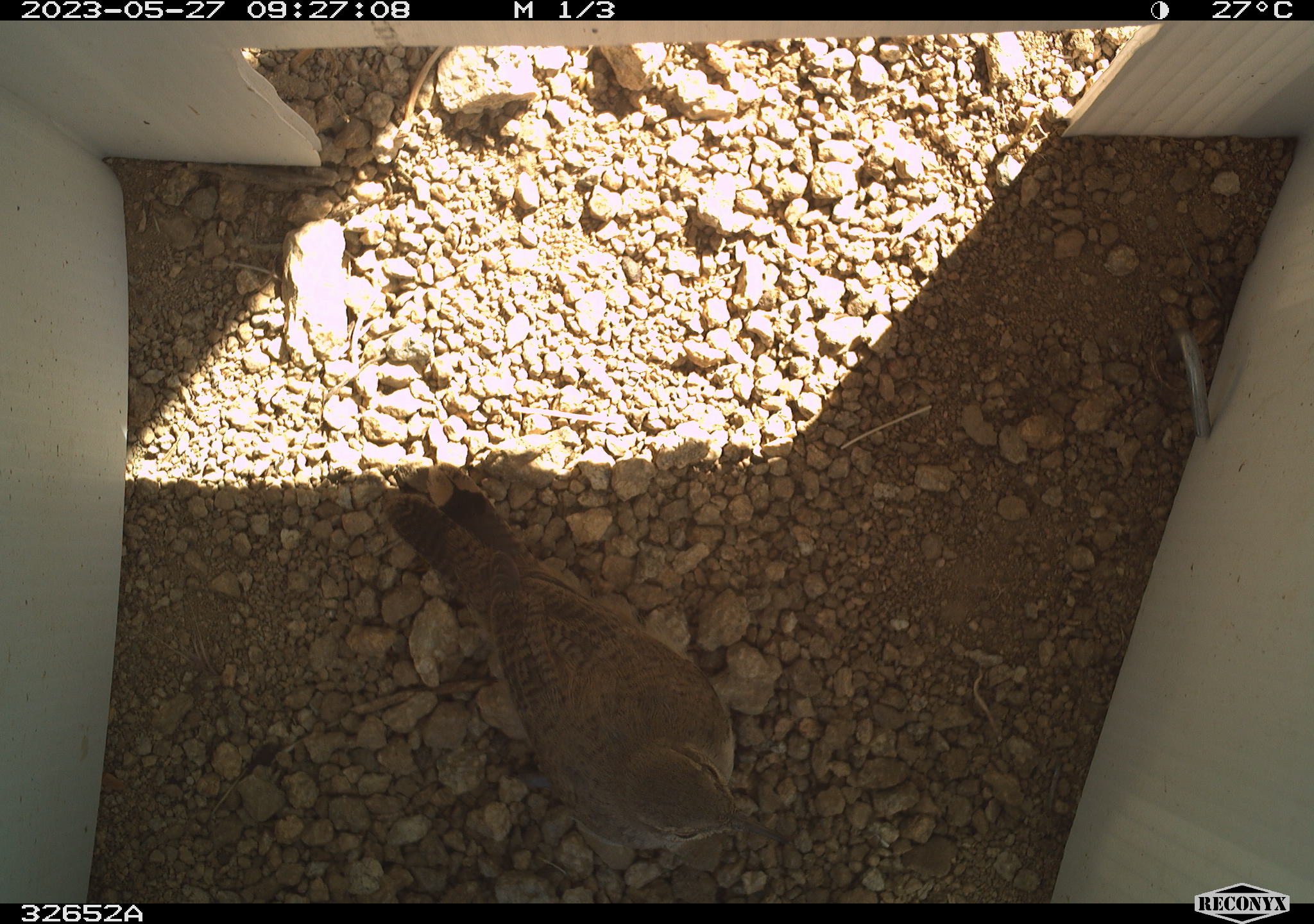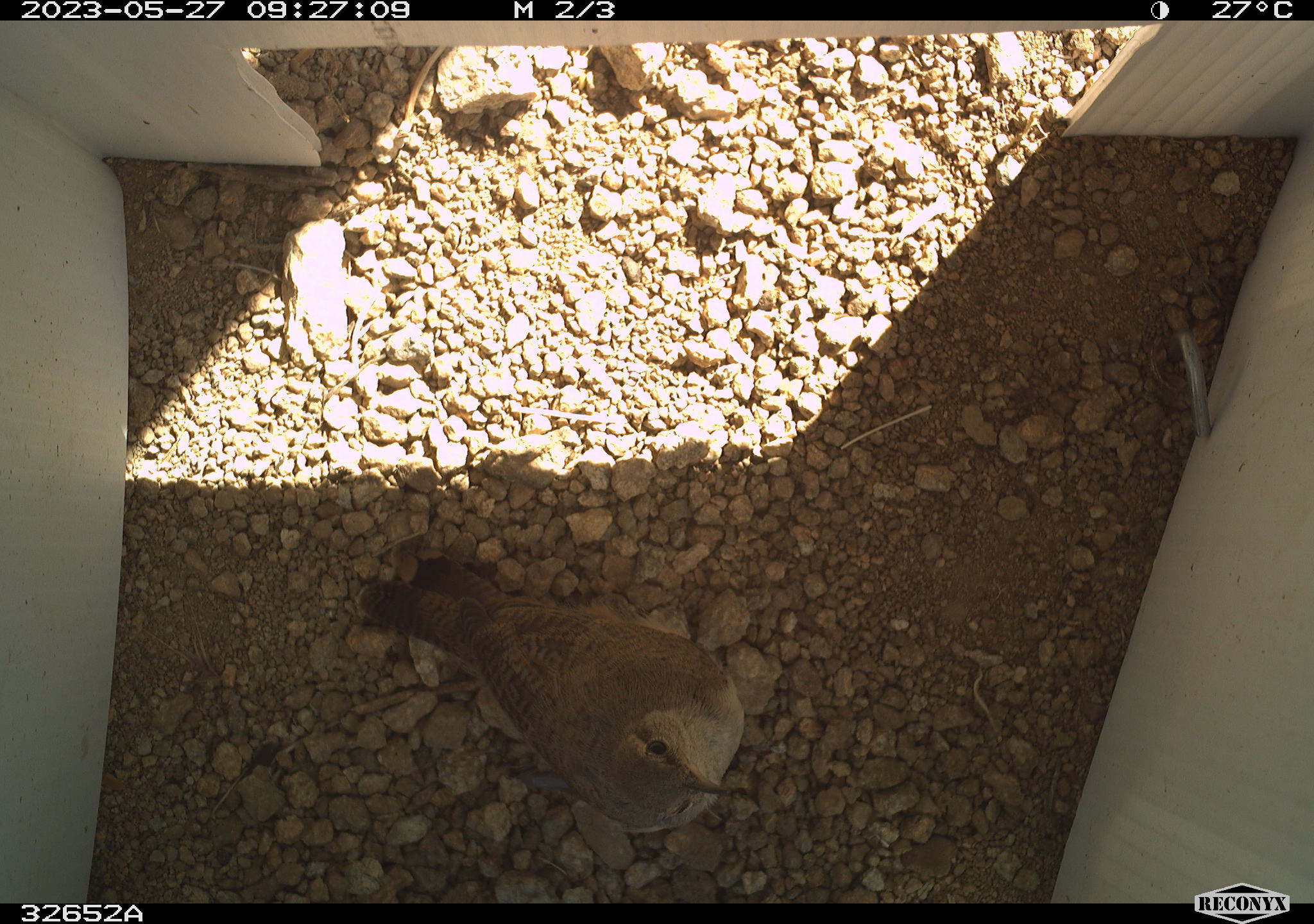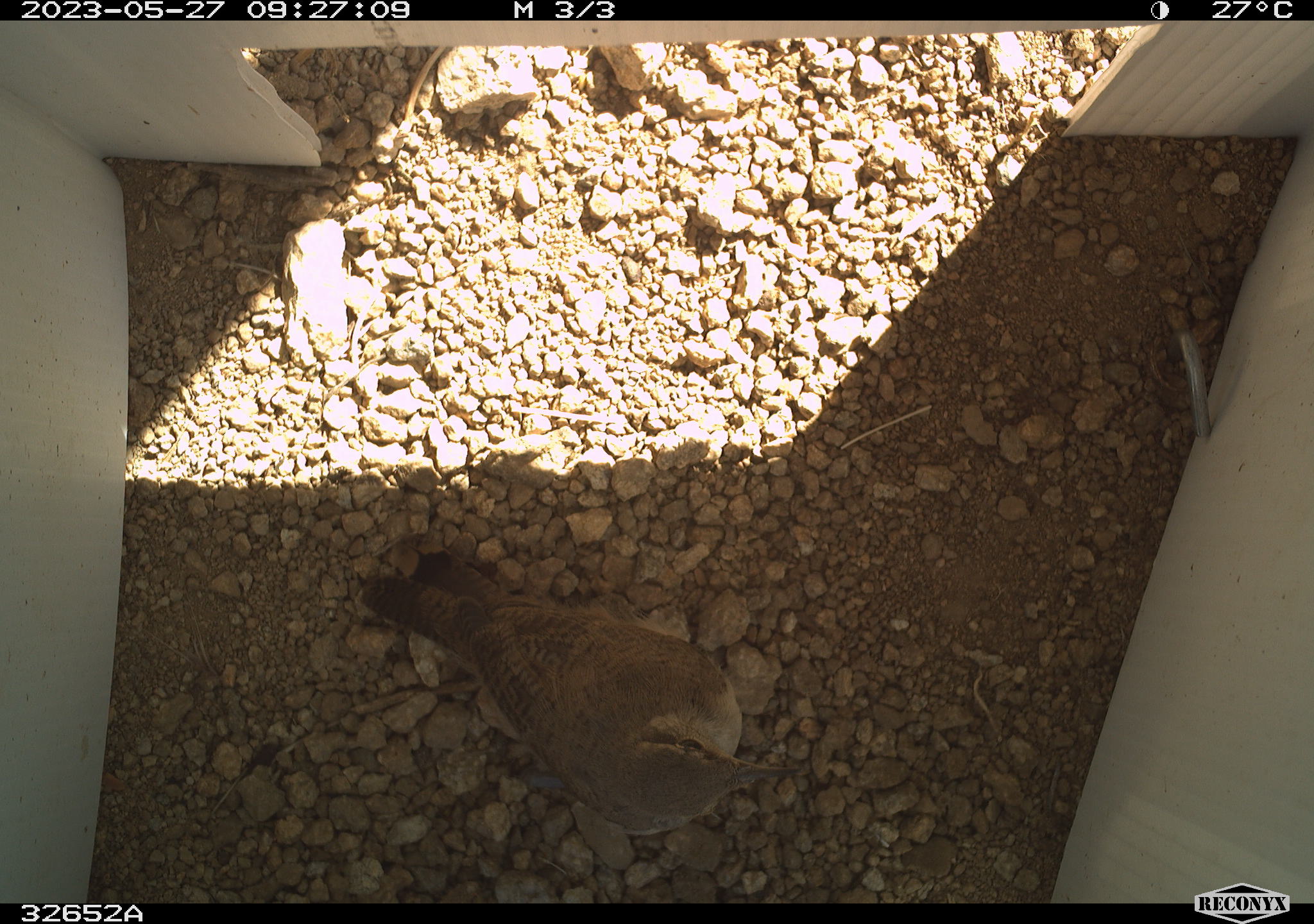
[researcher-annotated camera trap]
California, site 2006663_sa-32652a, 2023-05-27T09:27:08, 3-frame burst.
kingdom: Animalia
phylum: Chordata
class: Aves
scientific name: Aves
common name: bird